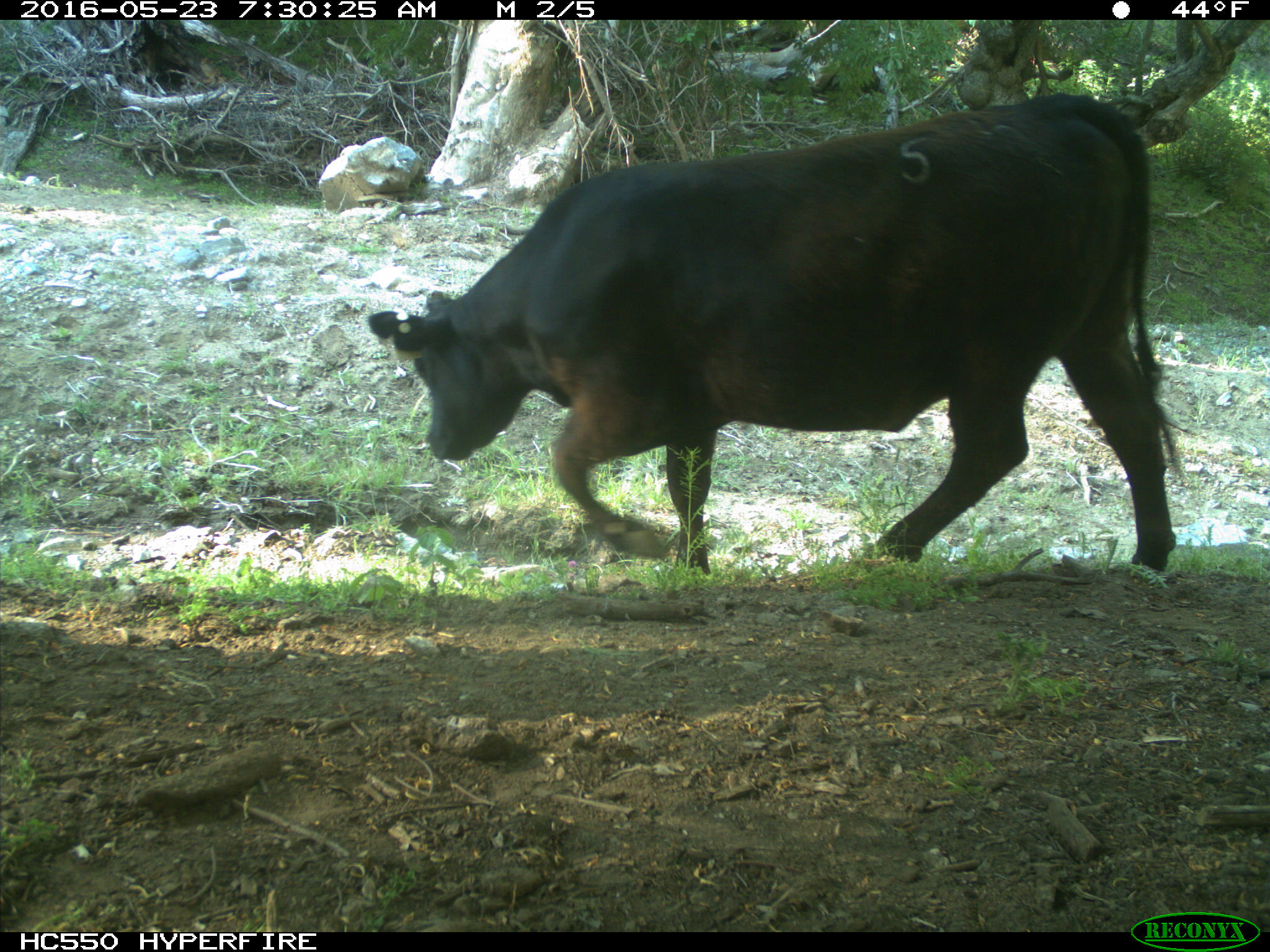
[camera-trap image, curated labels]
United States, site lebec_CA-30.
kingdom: Animalia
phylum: Chordata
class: Mammalia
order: Artiodactyla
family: Bovidae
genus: Bos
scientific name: Bos taurus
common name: domestic cow